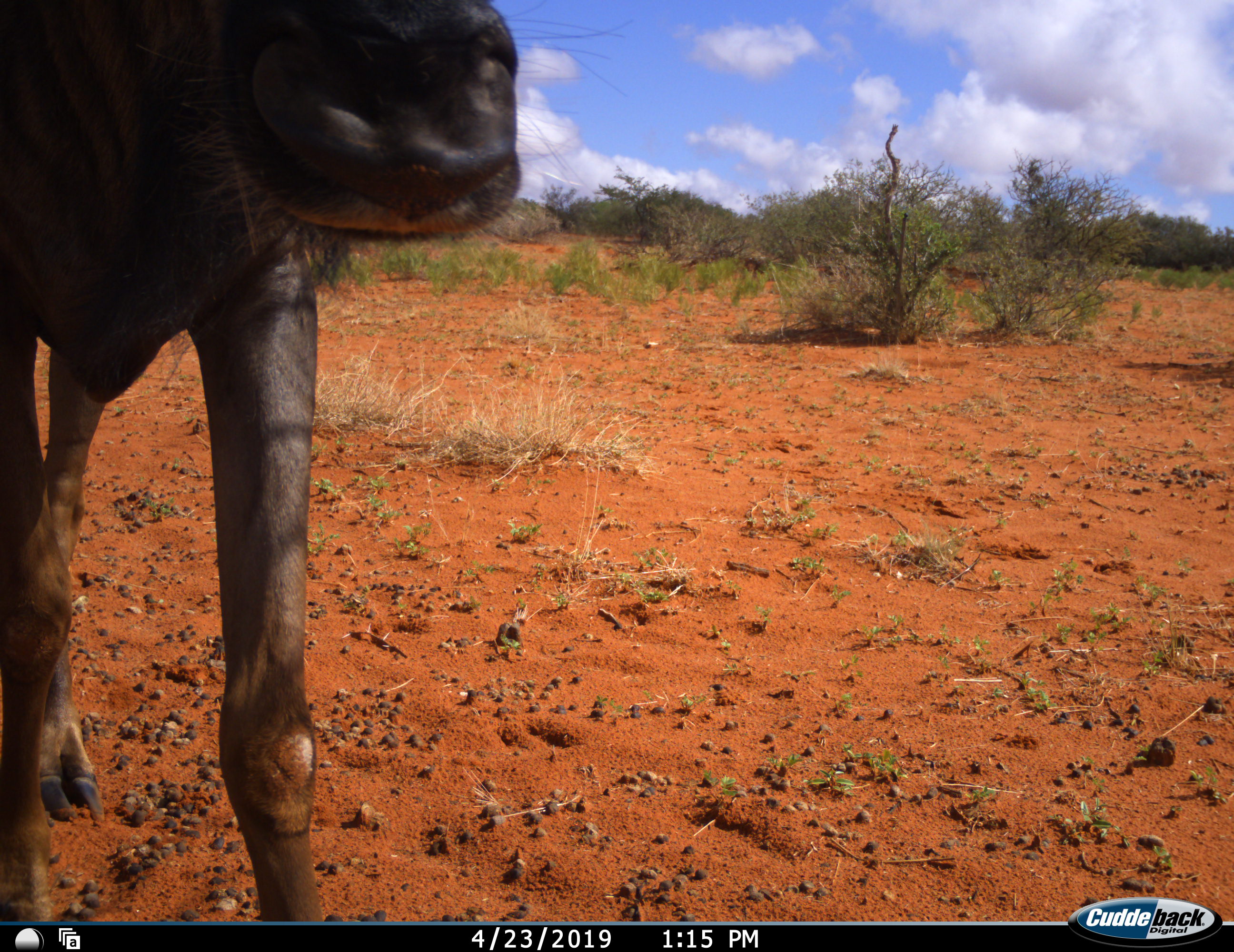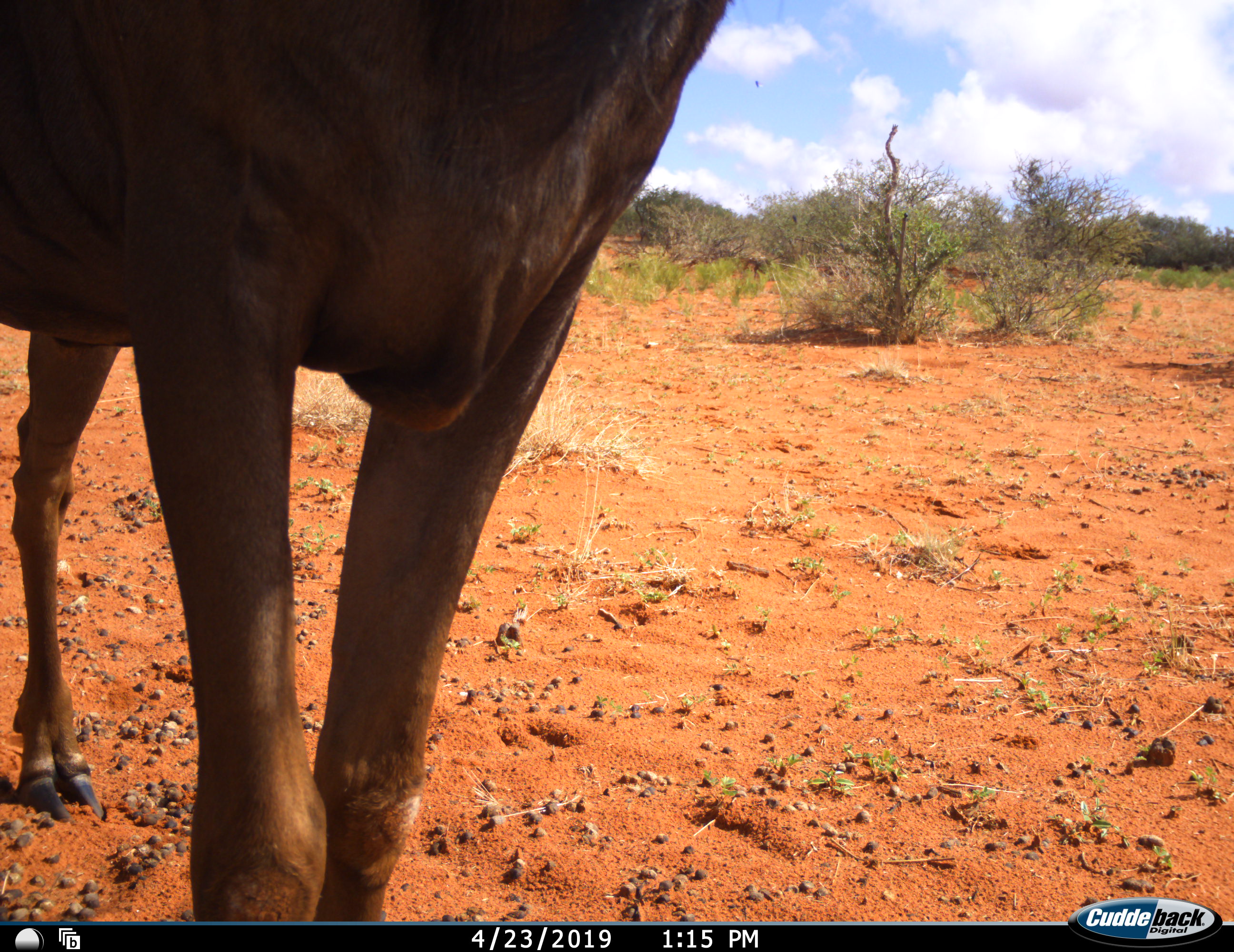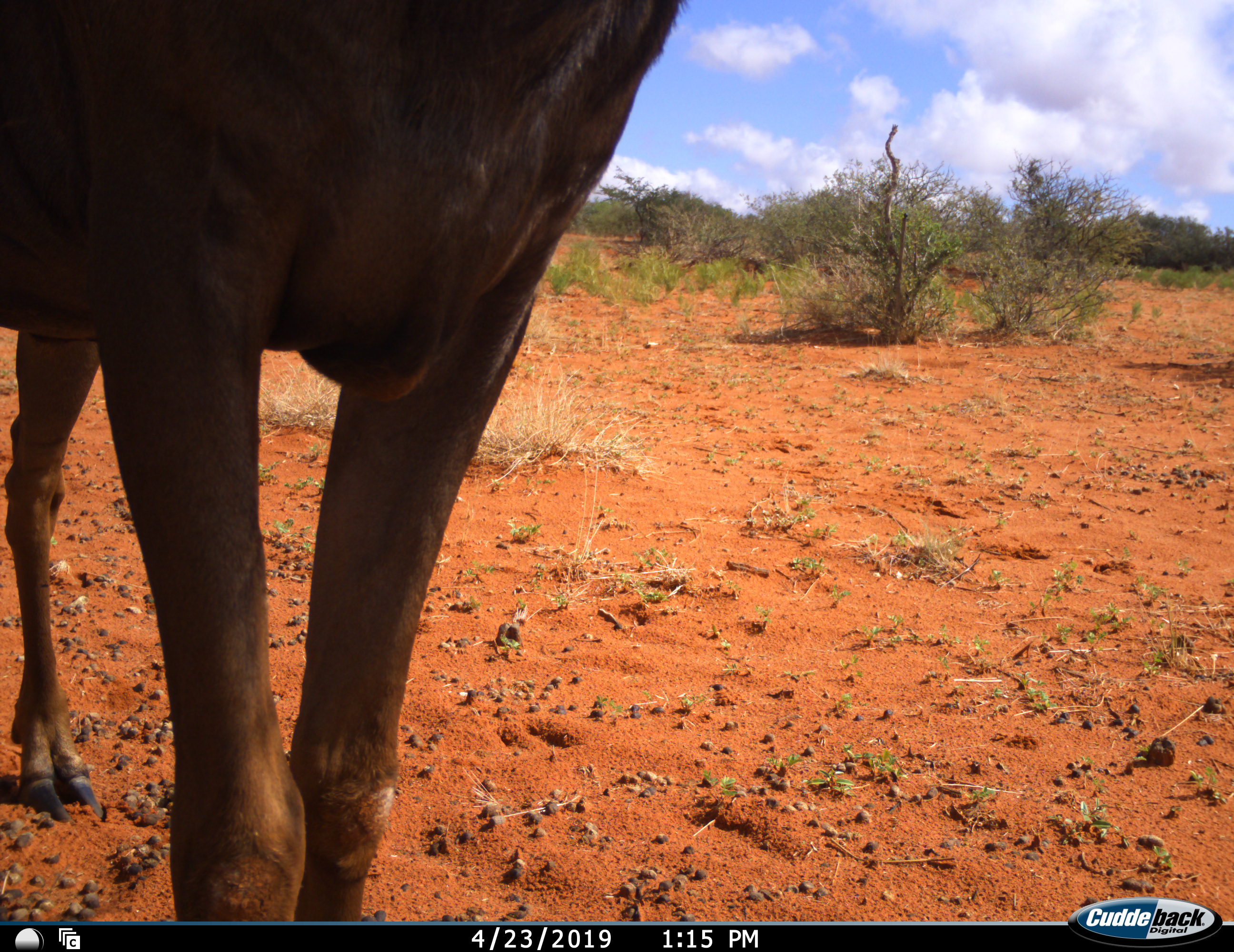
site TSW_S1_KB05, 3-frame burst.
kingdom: Animalia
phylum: Chordata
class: Mammalia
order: Artiodactyla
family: Bovidae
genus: Connochaetes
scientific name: Connochaetes taurinus taurinus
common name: blue wildebeest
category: wildebeestblue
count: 1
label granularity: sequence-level